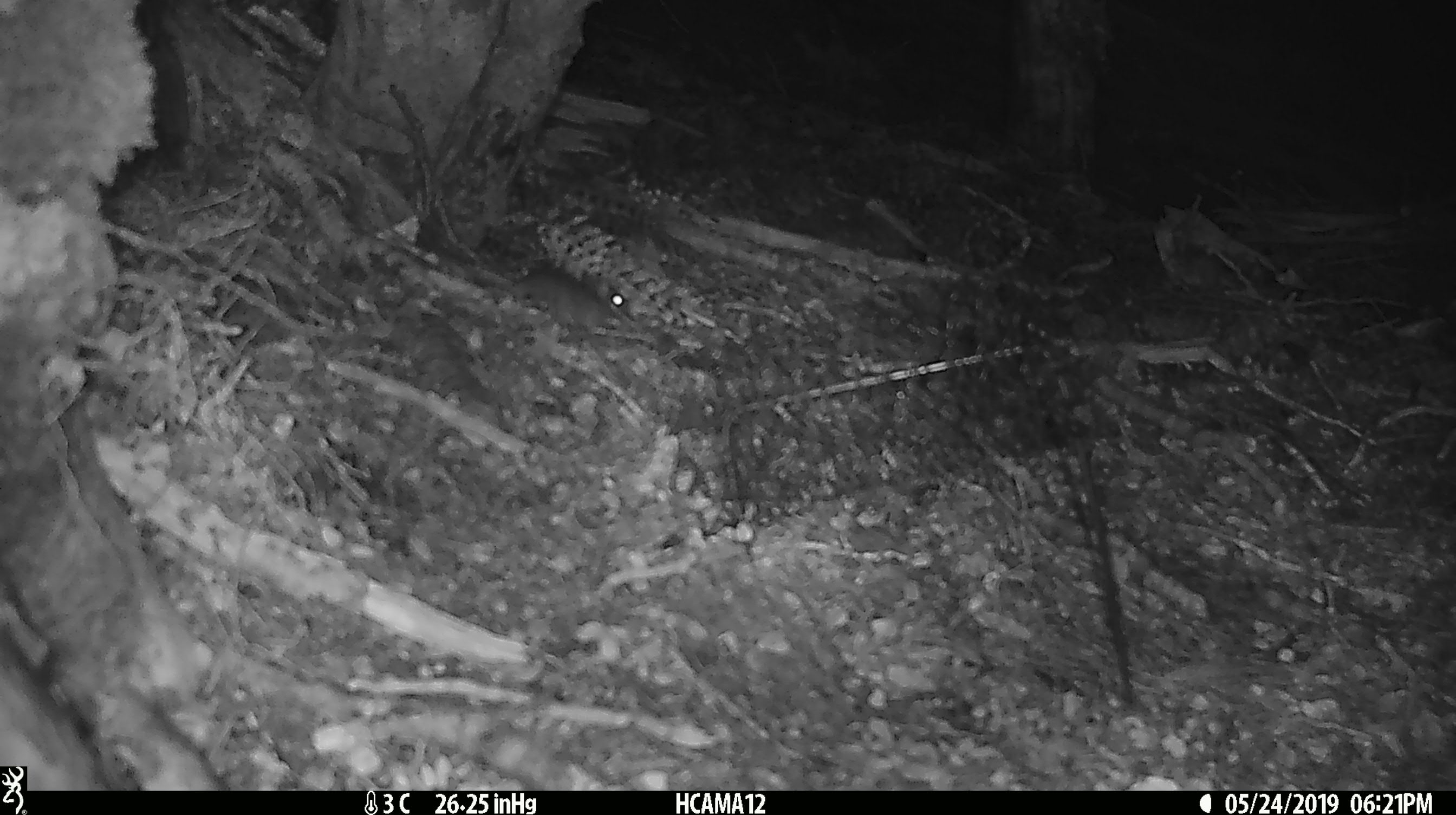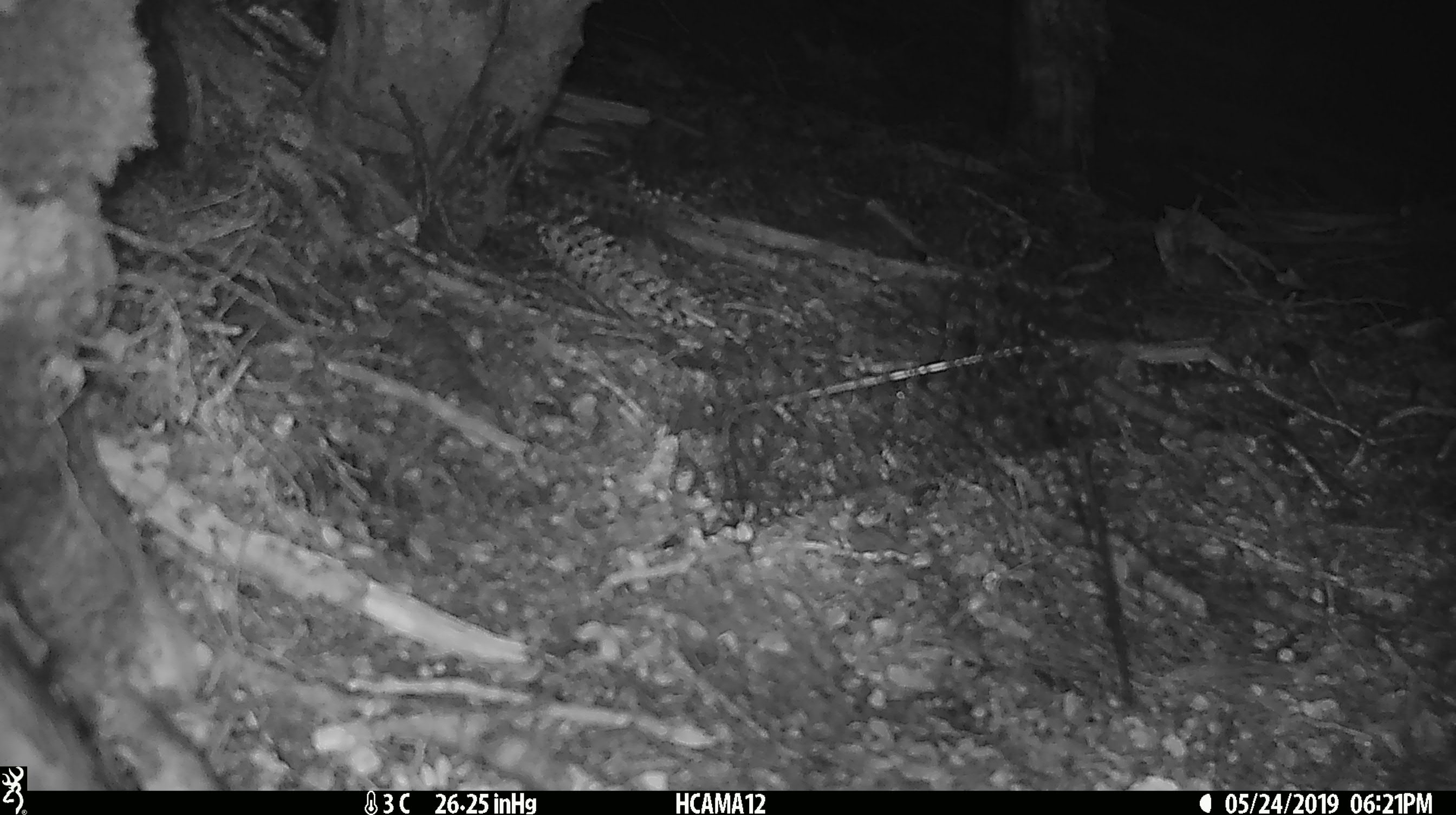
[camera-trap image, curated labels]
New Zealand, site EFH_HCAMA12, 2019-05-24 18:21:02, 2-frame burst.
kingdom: Animalia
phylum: Chordata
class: Mammalia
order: Rodentia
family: Muridae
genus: Mus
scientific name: Mus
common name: mouse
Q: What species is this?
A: Mouse (Mus).